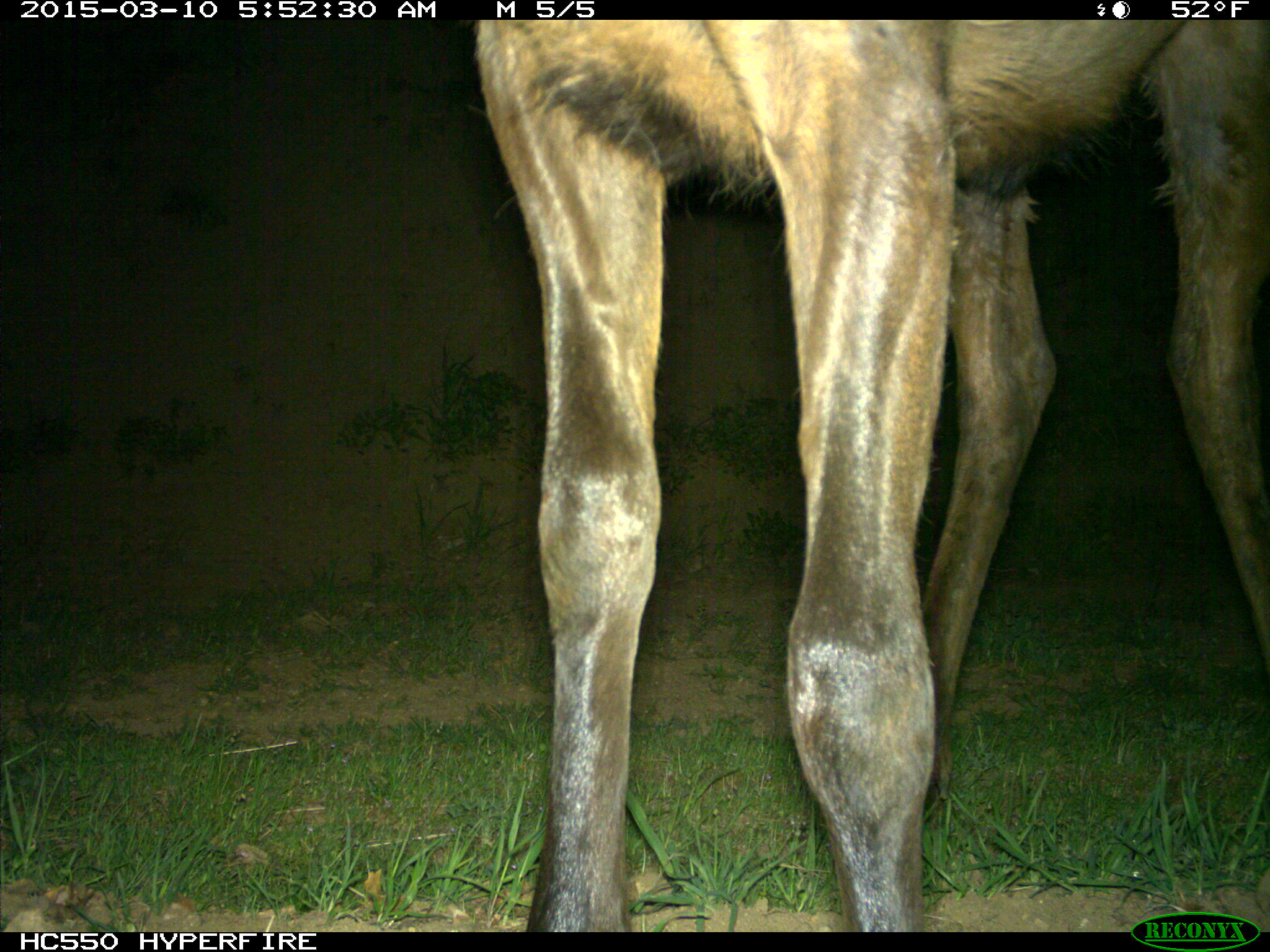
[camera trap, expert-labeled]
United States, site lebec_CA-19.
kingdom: Animalia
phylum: Chordata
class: Mammalia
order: Artiodactyla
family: Cervidae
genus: Cervus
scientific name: Cervus canadensis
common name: elk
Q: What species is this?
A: Cervus canadensis (elk).